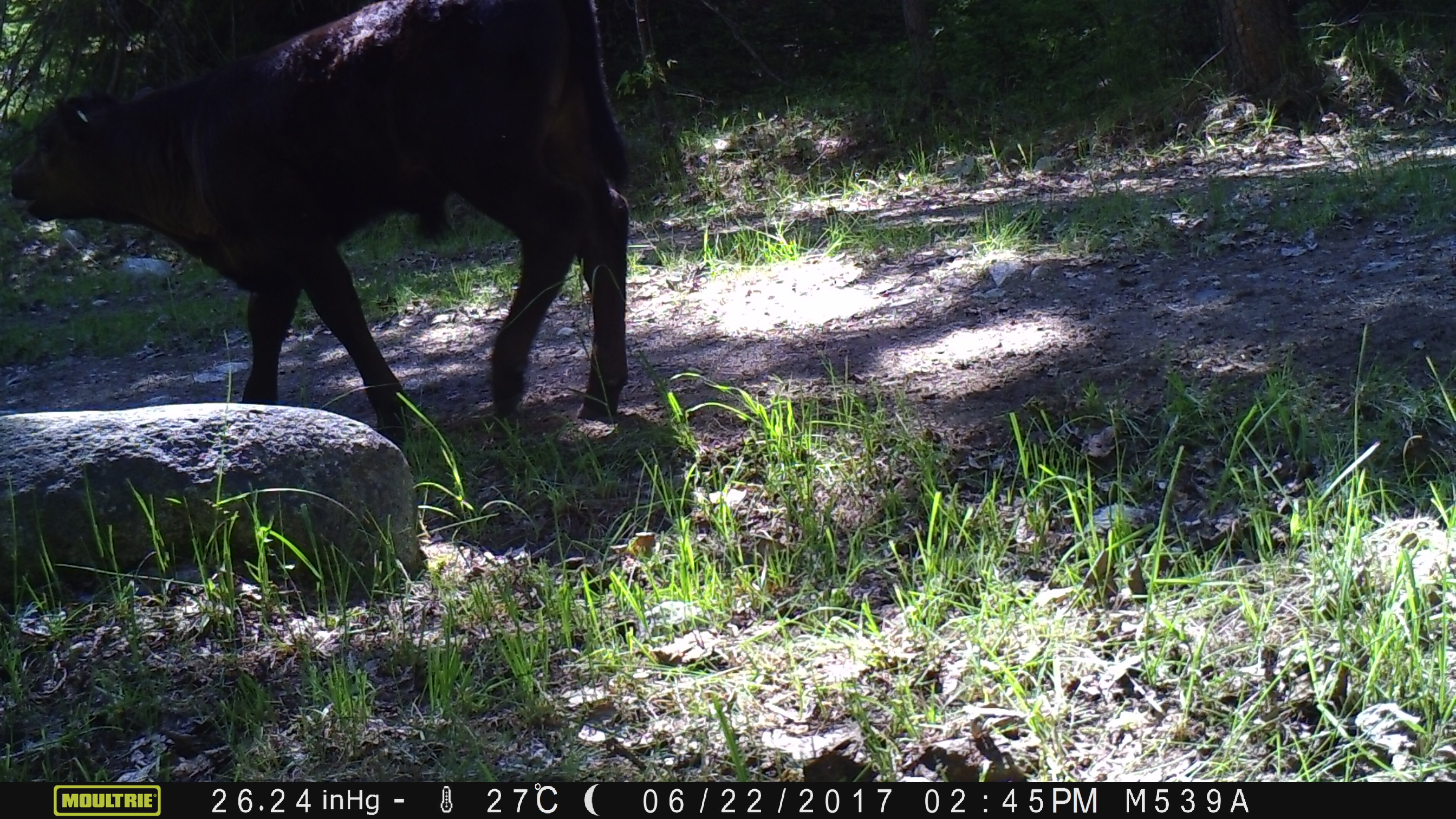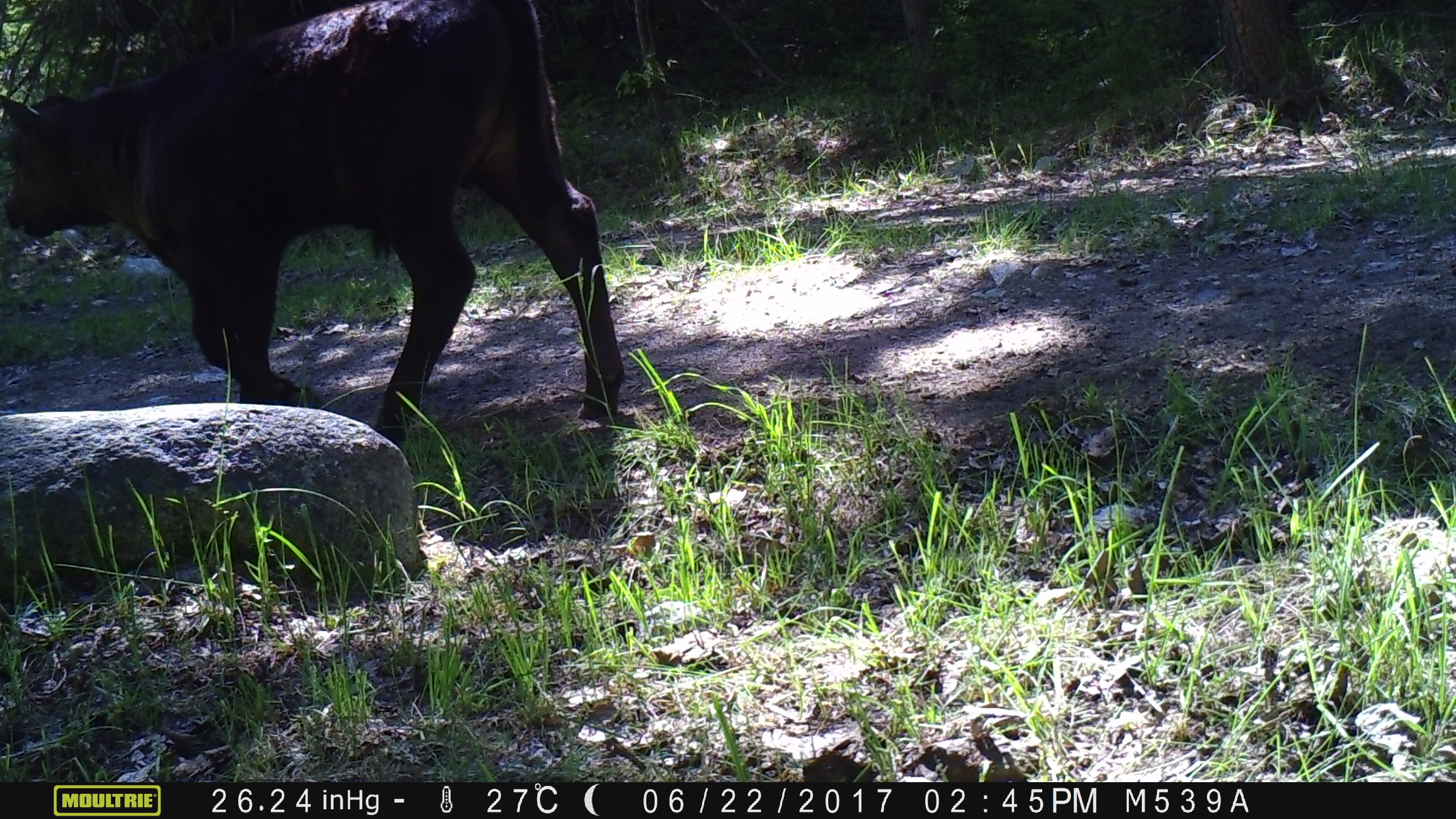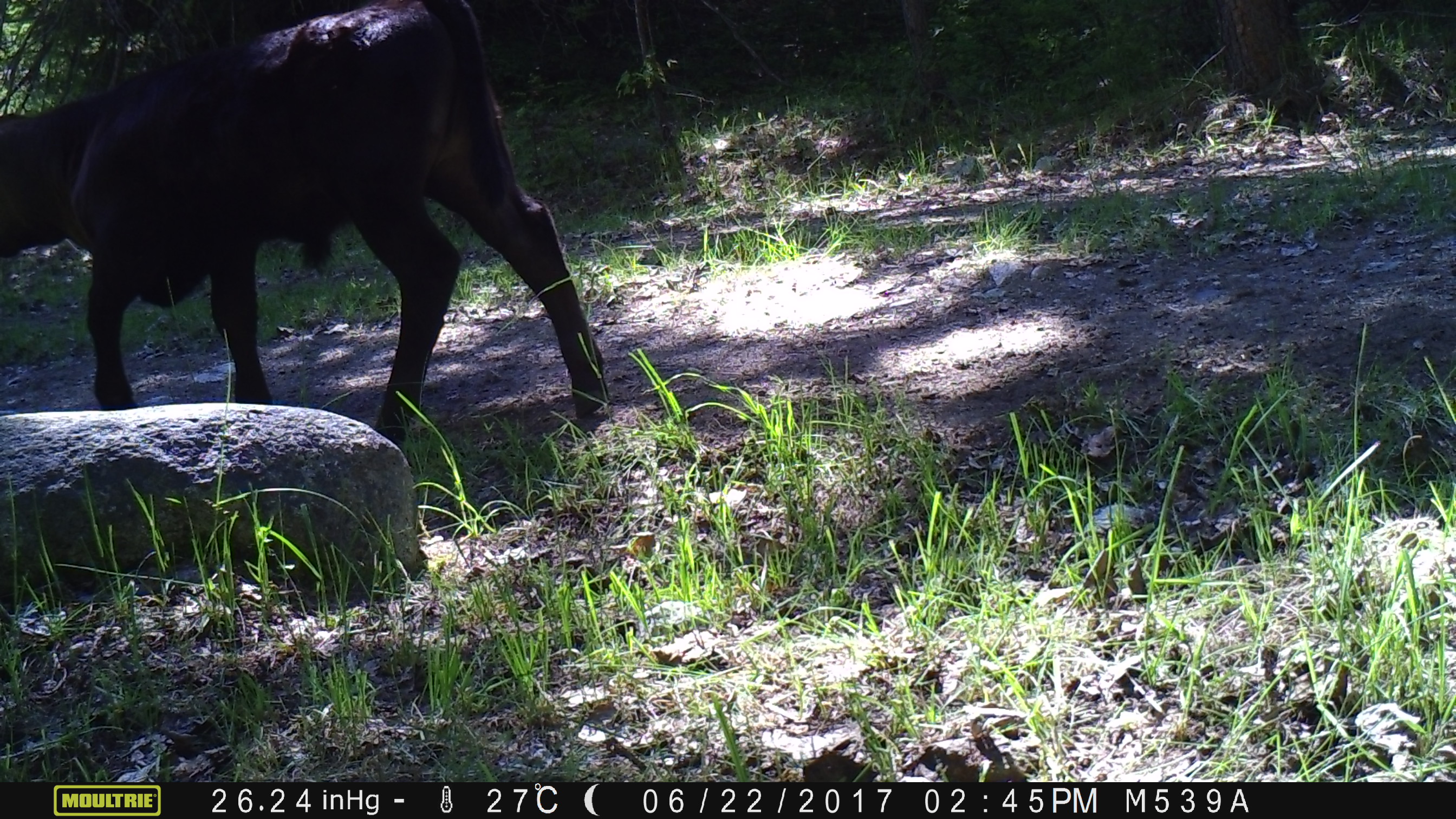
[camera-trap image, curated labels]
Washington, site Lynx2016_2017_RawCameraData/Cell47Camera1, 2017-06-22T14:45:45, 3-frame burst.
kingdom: Animalia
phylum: Chordata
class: Mammalia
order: Artiodactyla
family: Bovidae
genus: Bos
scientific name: Bos taurus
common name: domestic cattle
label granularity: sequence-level